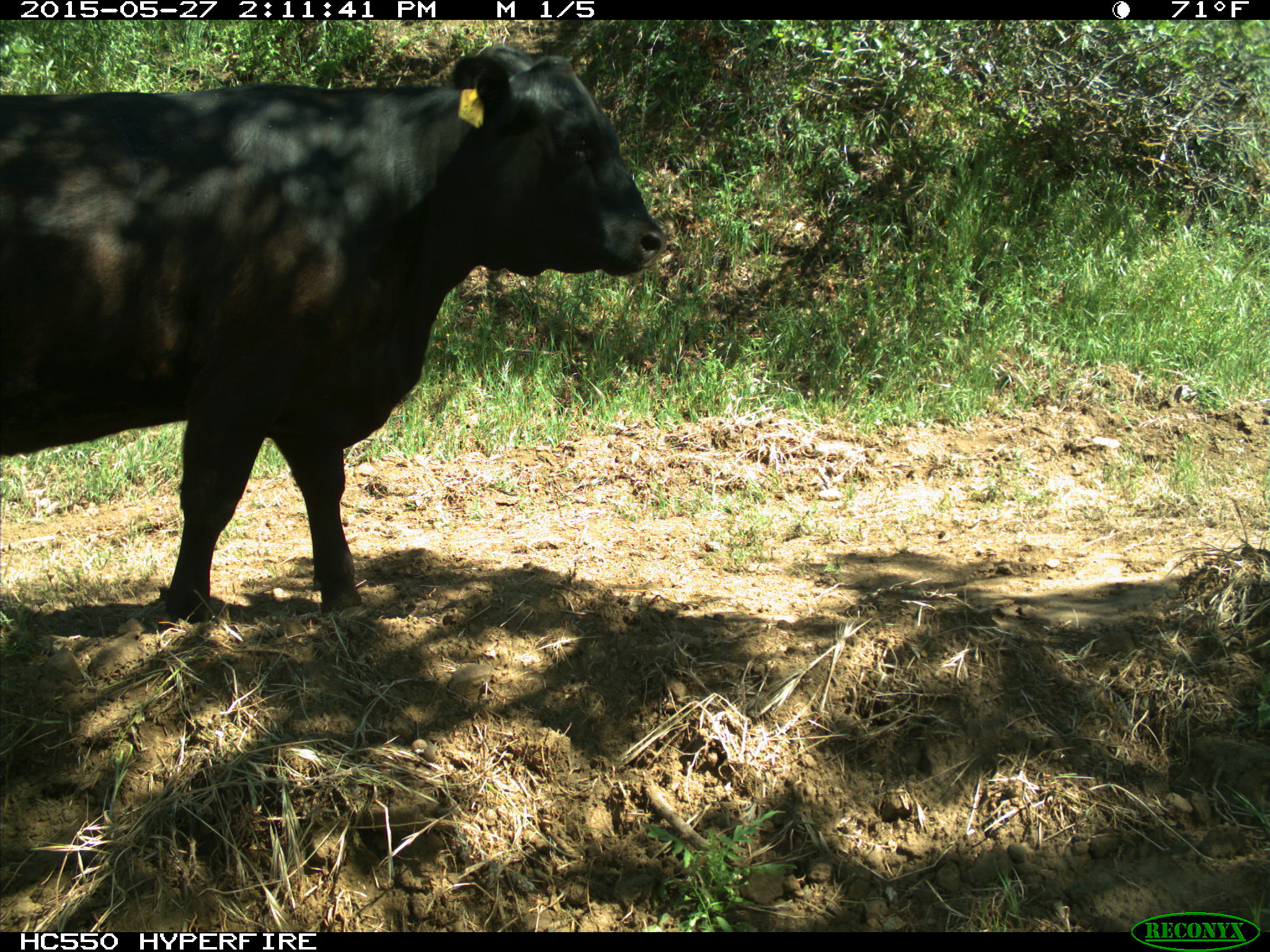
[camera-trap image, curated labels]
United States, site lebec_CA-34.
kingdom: Animalia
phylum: Chordata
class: Mammalia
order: Artiodactyla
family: Bovidae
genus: Bos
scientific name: Bos taurus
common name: domestic cow